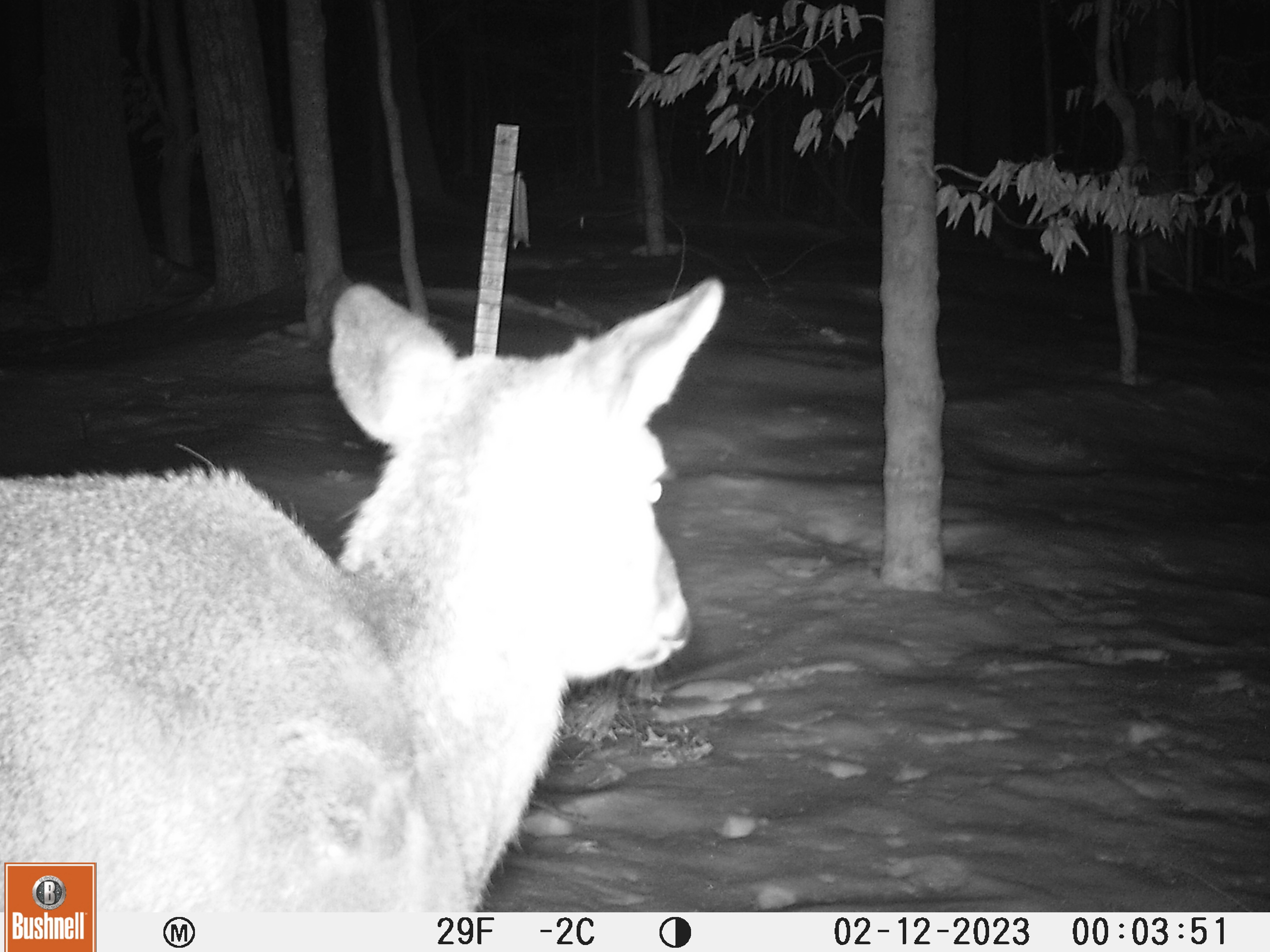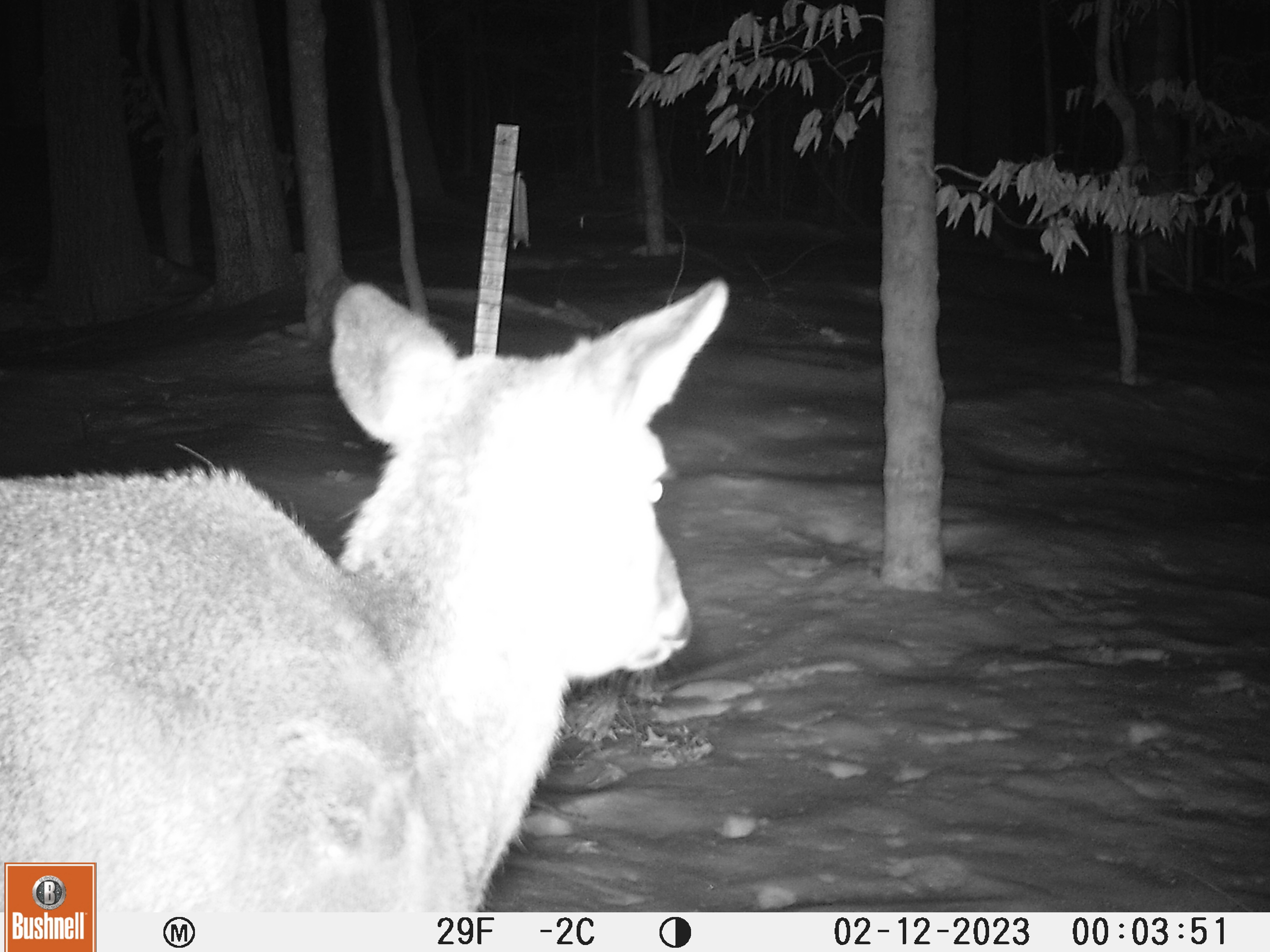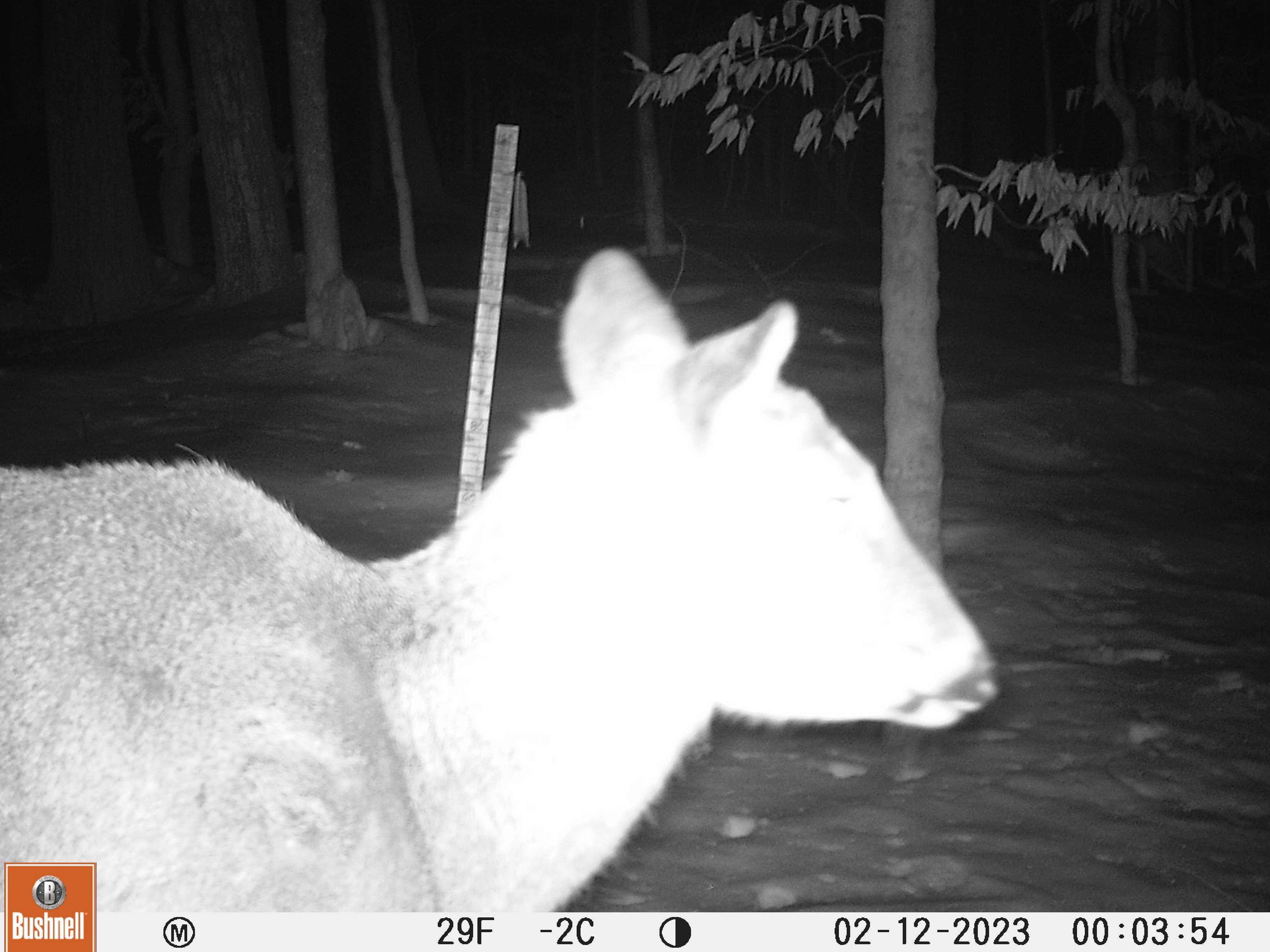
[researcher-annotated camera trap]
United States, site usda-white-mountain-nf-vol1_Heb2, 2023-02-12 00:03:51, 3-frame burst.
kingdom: Animalia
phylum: Chordata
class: Mammalia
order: Artiodactyla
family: Cervidae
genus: Odocoileus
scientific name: Odocoileus virginianus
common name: white-tailed deer